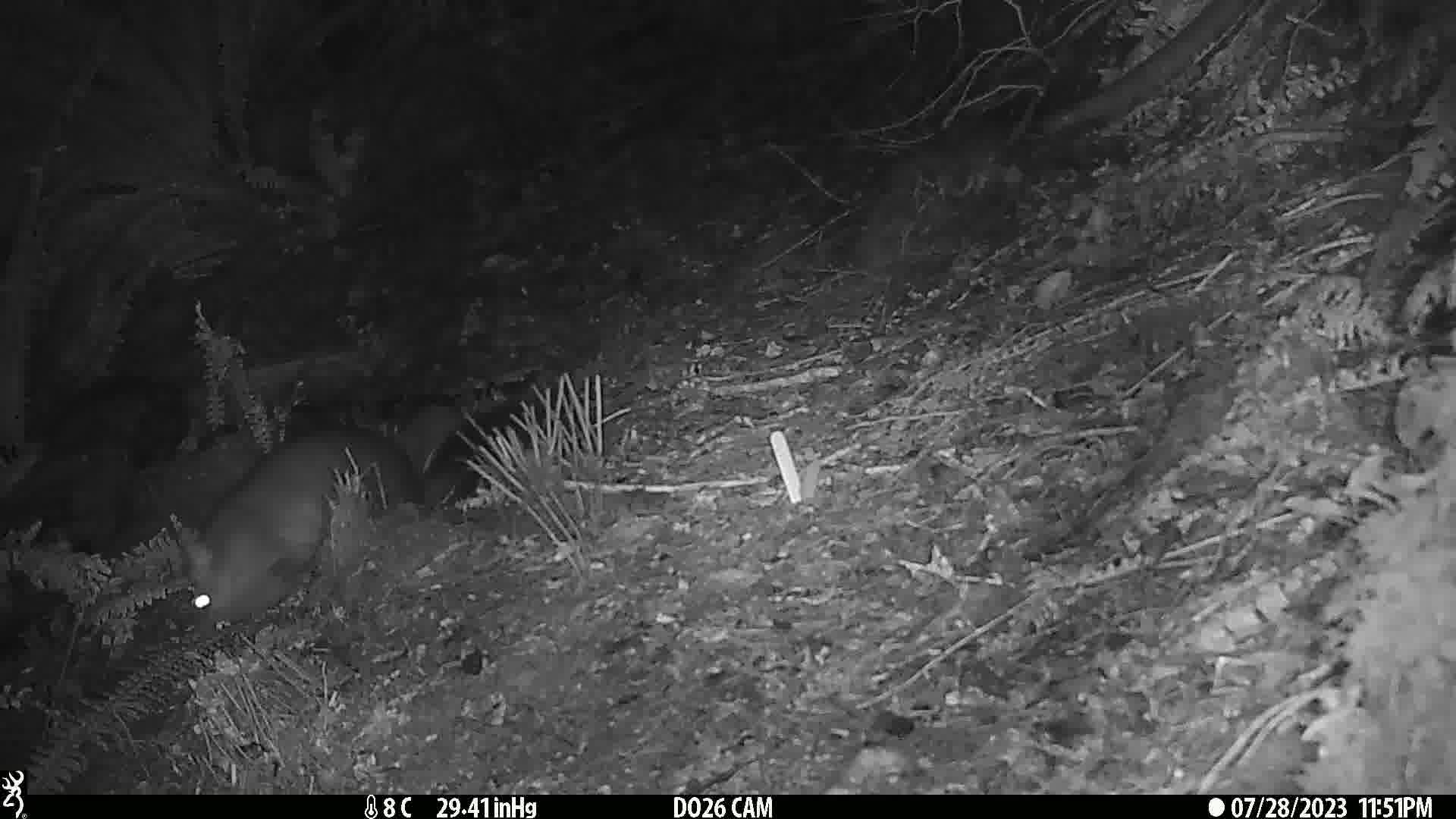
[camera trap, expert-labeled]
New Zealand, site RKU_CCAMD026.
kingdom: Animalia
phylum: Chordata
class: Mammalia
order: Diprotodontia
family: Phalangeridae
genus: Trichosurus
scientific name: Trichosurus vulpecula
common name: common brushtail possum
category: possum